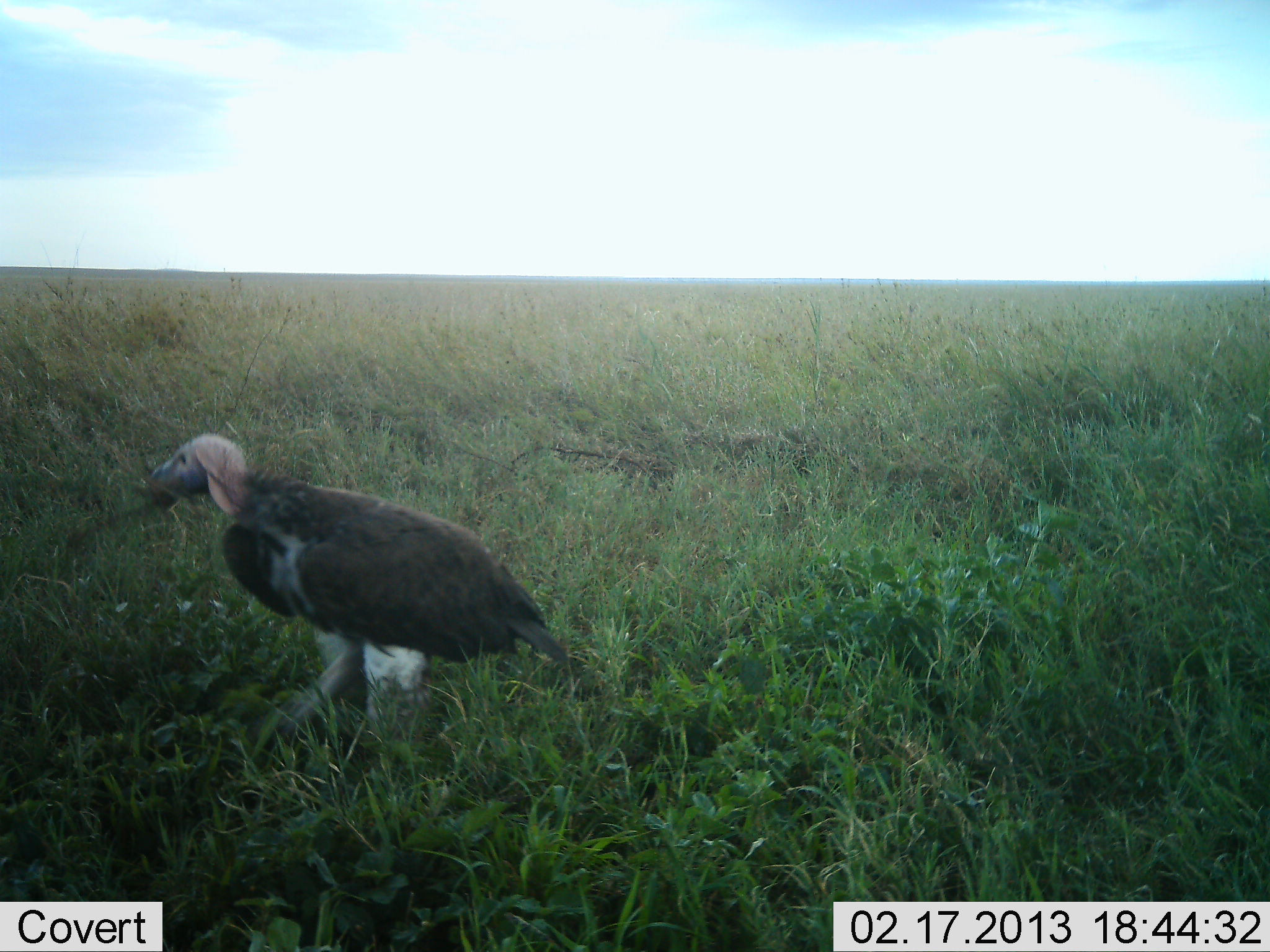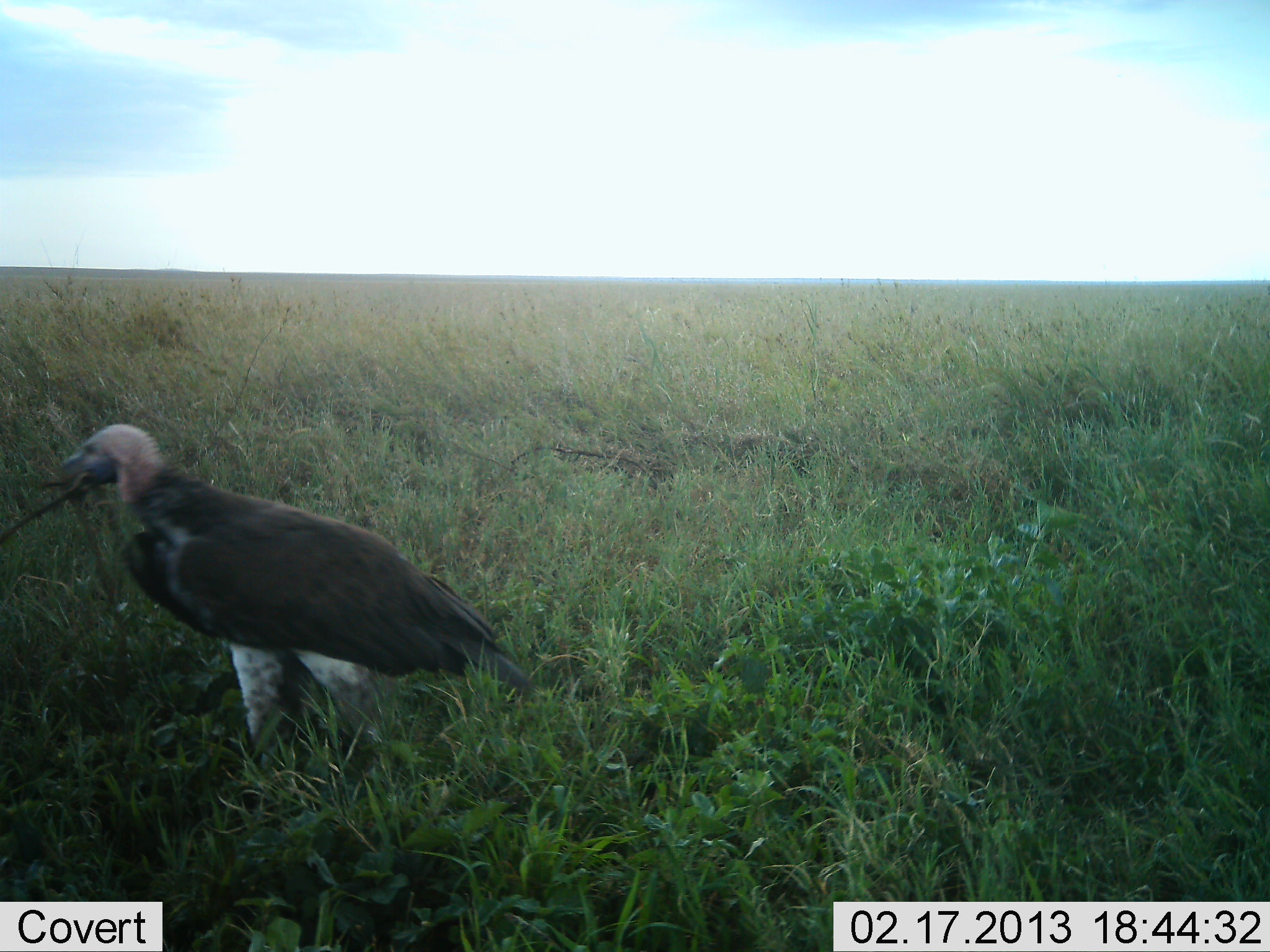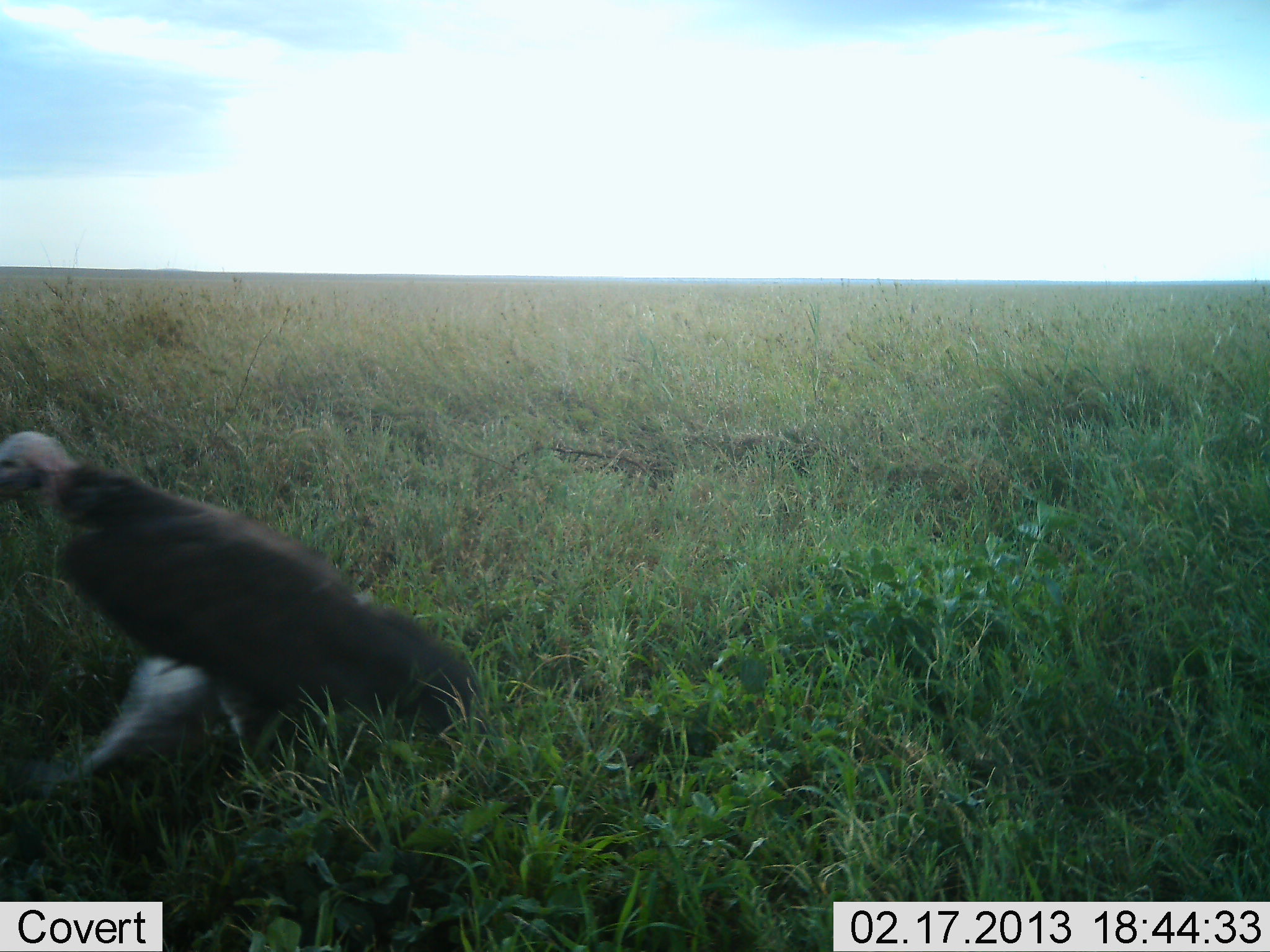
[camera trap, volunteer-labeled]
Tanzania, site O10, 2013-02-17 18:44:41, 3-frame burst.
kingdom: Animalia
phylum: Chordata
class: Aves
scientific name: Aves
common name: bird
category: otherbird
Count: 1.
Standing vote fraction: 19%.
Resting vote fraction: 0%.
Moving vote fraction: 75%.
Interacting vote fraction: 19%.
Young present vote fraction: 0%.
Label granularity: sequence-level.